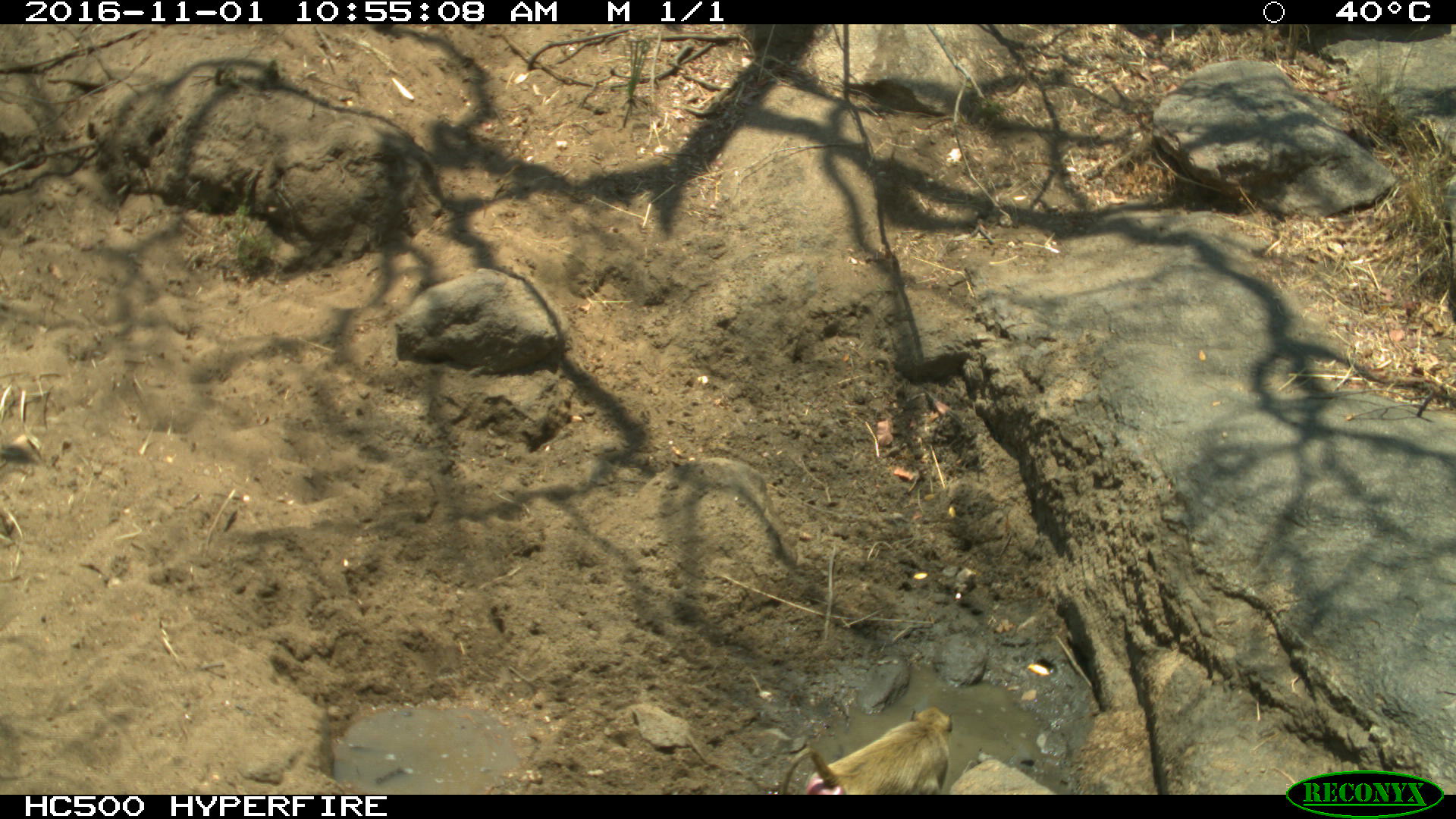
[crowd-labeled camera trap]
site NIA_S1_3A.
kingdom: Animalia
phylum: Chordata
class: Mammalia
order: Primates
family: Cercopithecidae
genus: Papio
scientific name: Papio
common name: baboon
Baboon (Papio), count 1. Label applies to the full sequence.